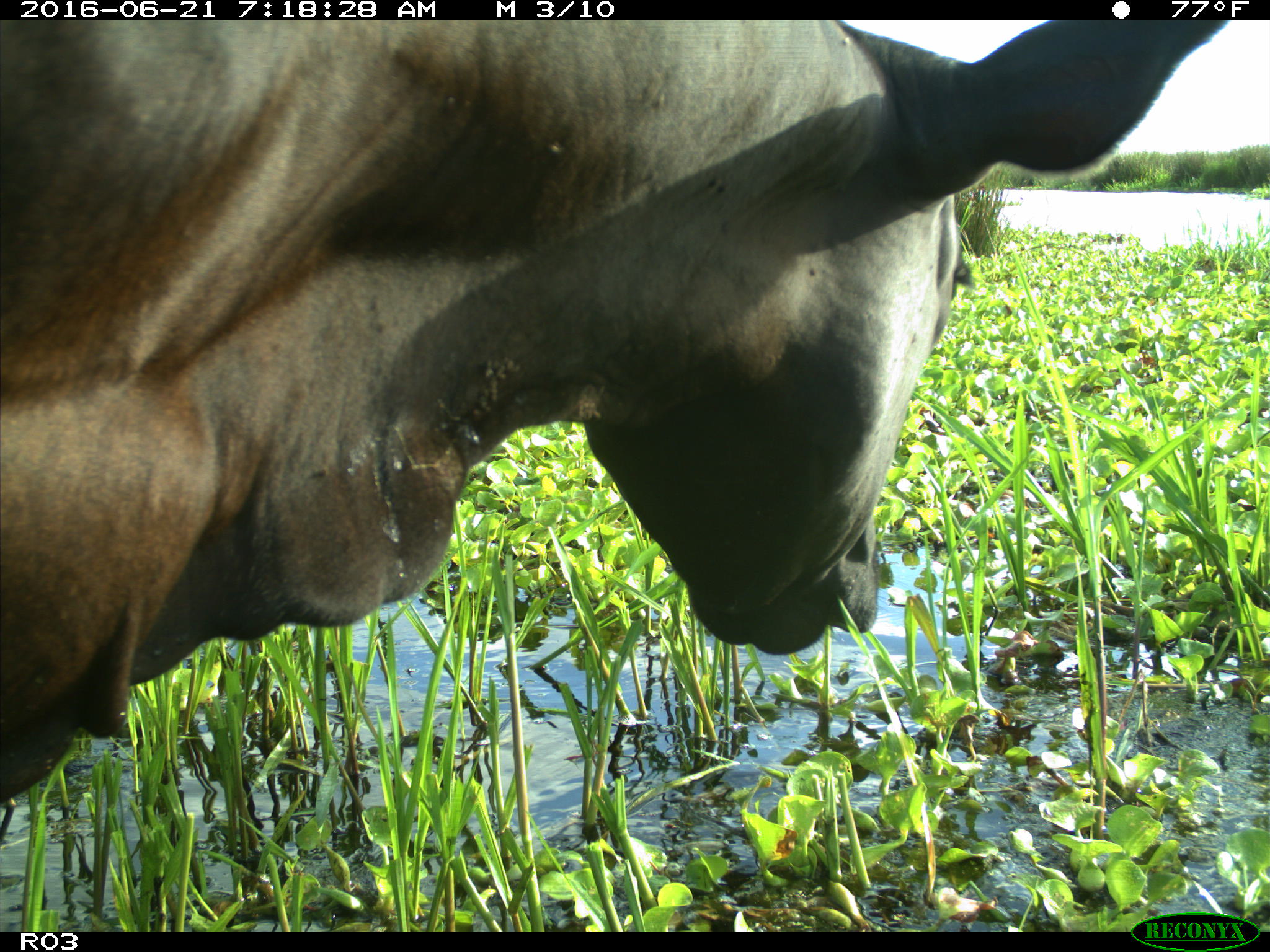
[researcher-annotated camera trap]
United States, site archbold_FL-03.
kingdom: Animalia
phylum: Chordata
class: Mammalia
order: Artiodactyla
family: Bovidae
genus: Bos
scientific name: Bos taurus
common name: domestic cow